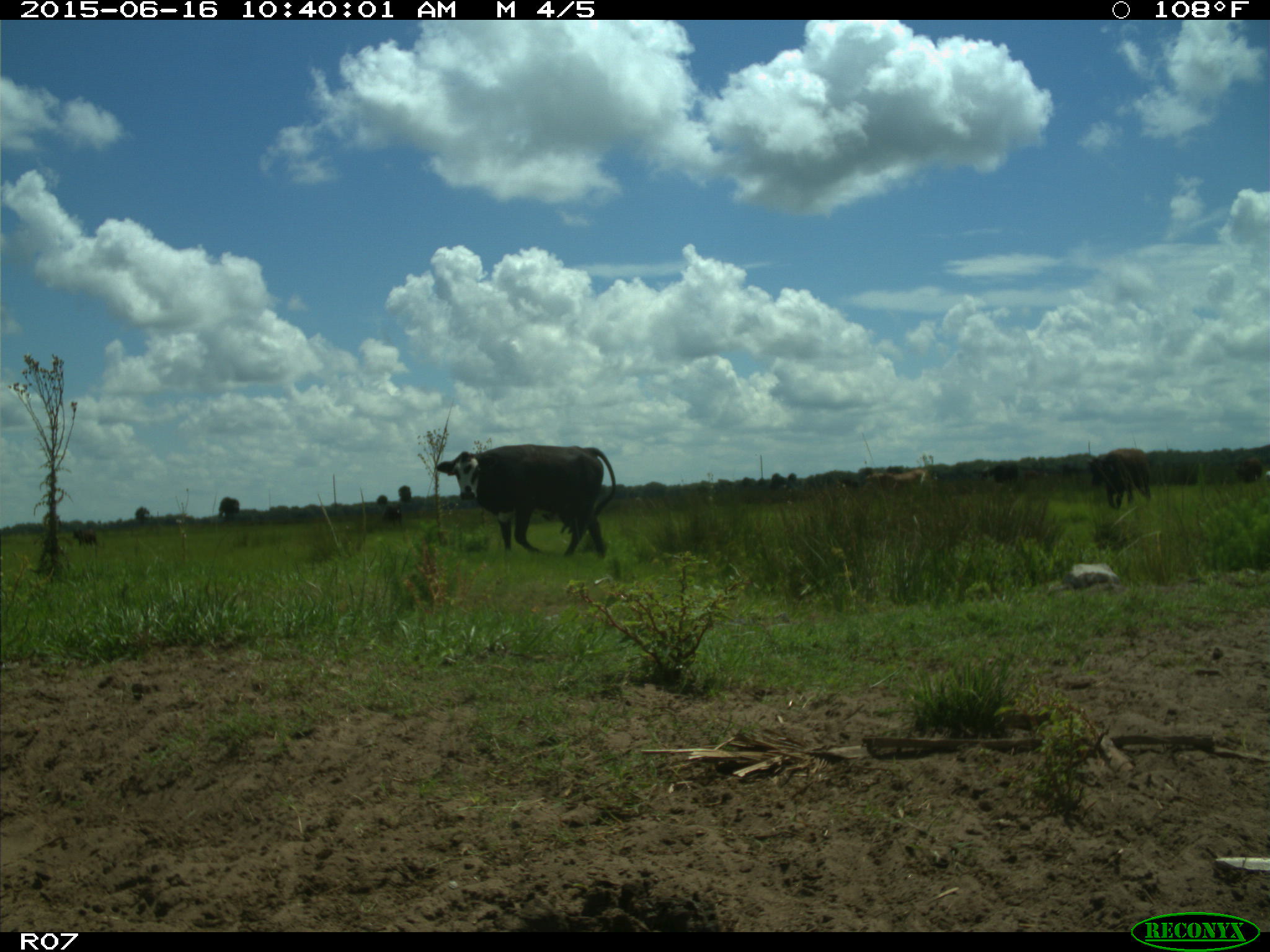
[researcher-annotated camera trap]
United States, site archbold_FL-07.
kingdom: Animalia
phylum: Chordata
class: Mammalia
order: Artiodactyla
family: Bovidae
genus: Bos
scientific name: Bos taurus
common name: domestic cow